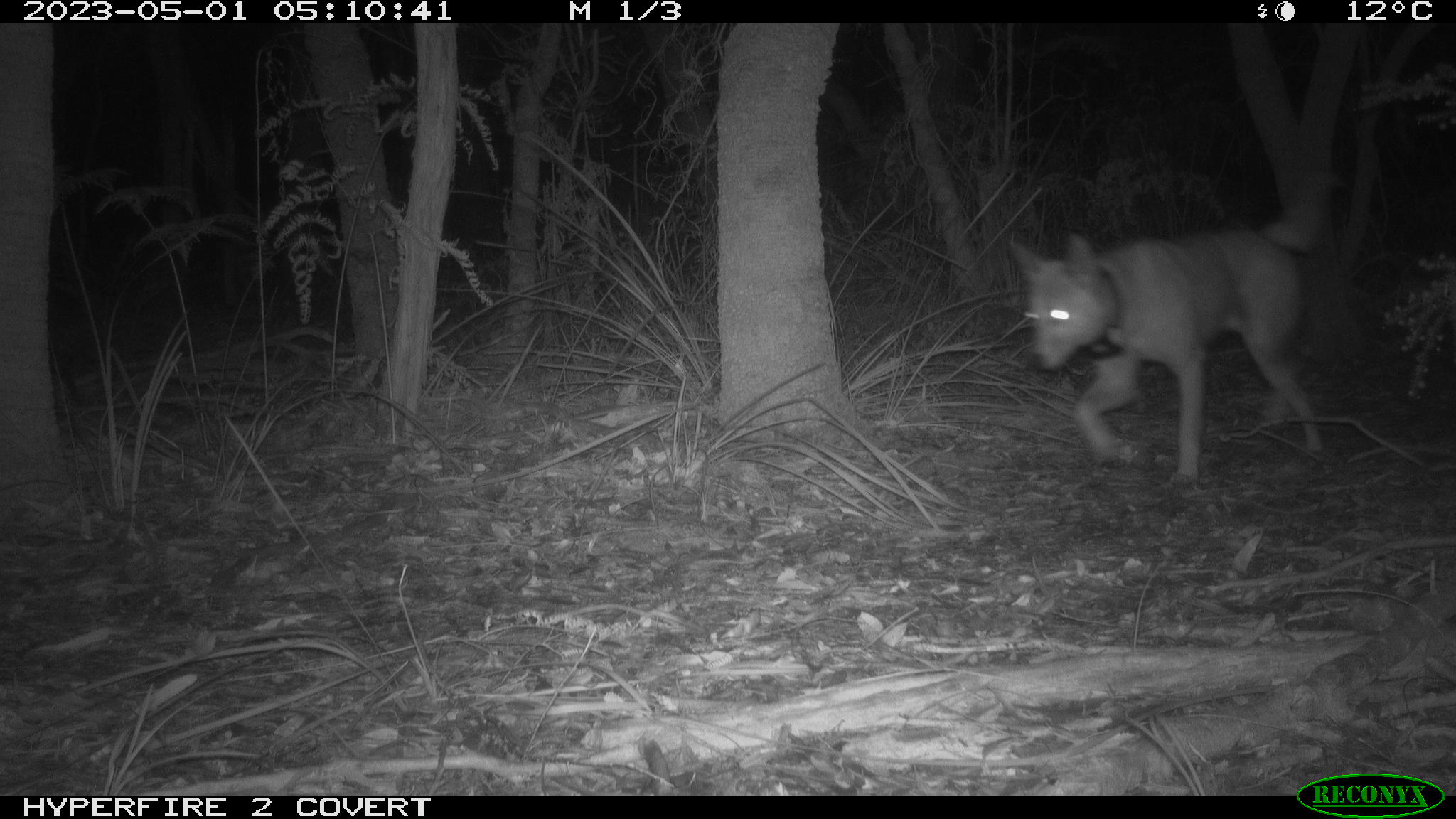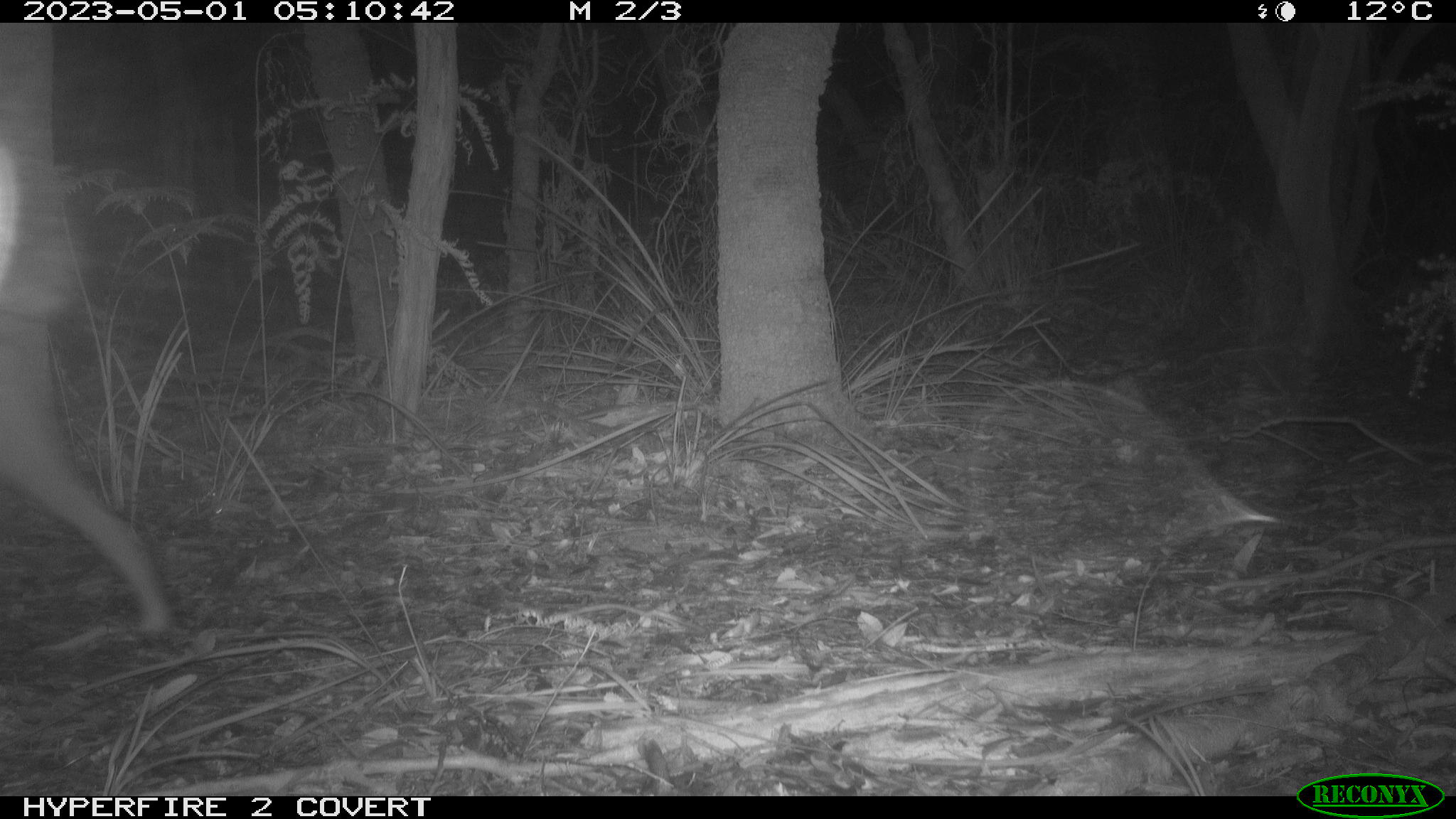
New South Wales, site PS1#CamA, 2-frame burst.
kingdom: Animalia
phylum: Chordata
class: Mammalia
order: Carnivora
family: Canidae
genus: Canis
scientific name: Canis familiaris dingo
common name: dingo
Dingo (Canis familiaris dingo).